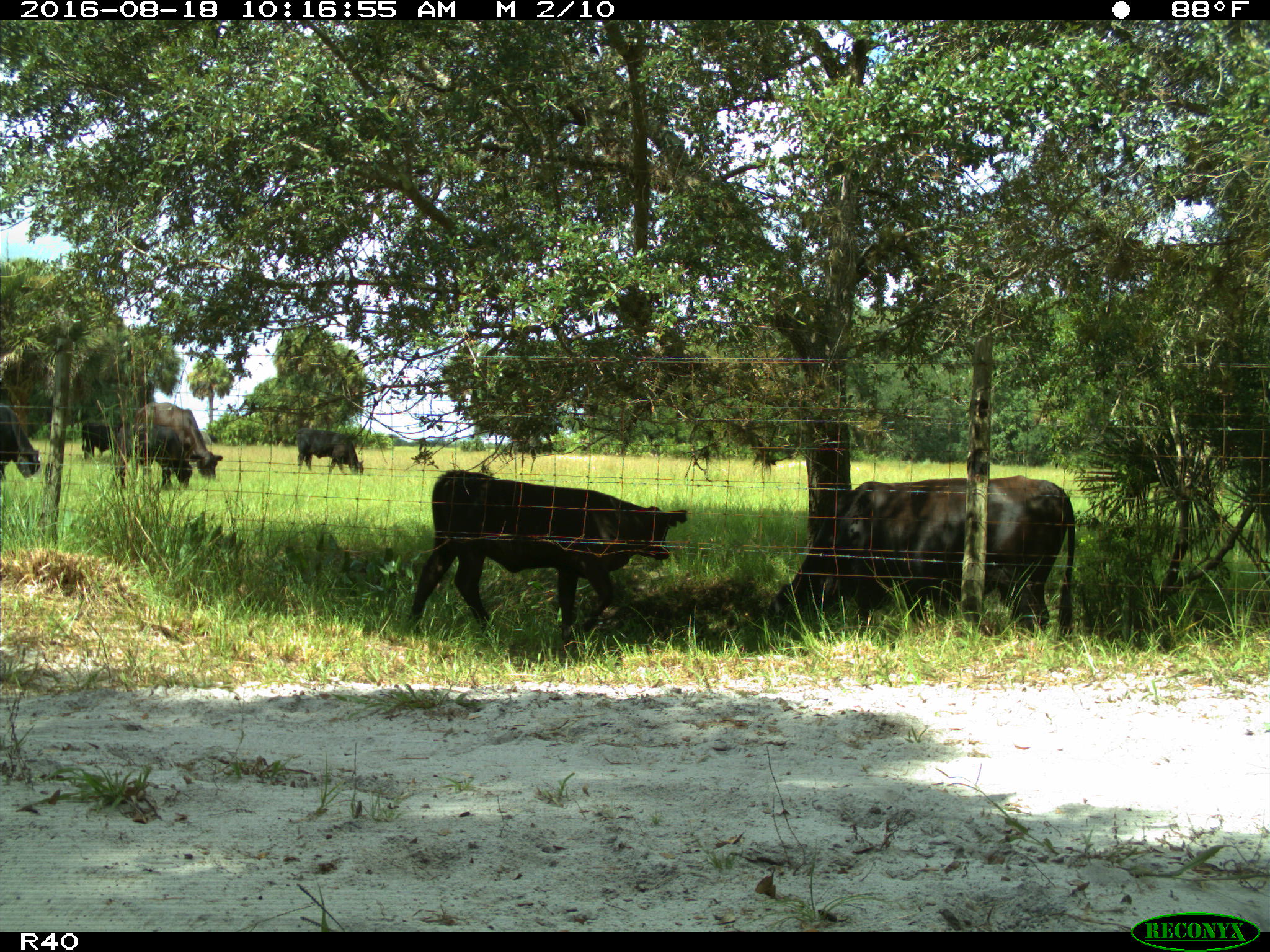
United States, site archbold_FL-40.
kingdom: Animalia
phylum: Chordata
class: Mammalia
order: Artiodactyla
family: Bovidae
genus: Bos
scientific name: Bos taurus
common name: domestic cow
Bos taurus (domestic cow).